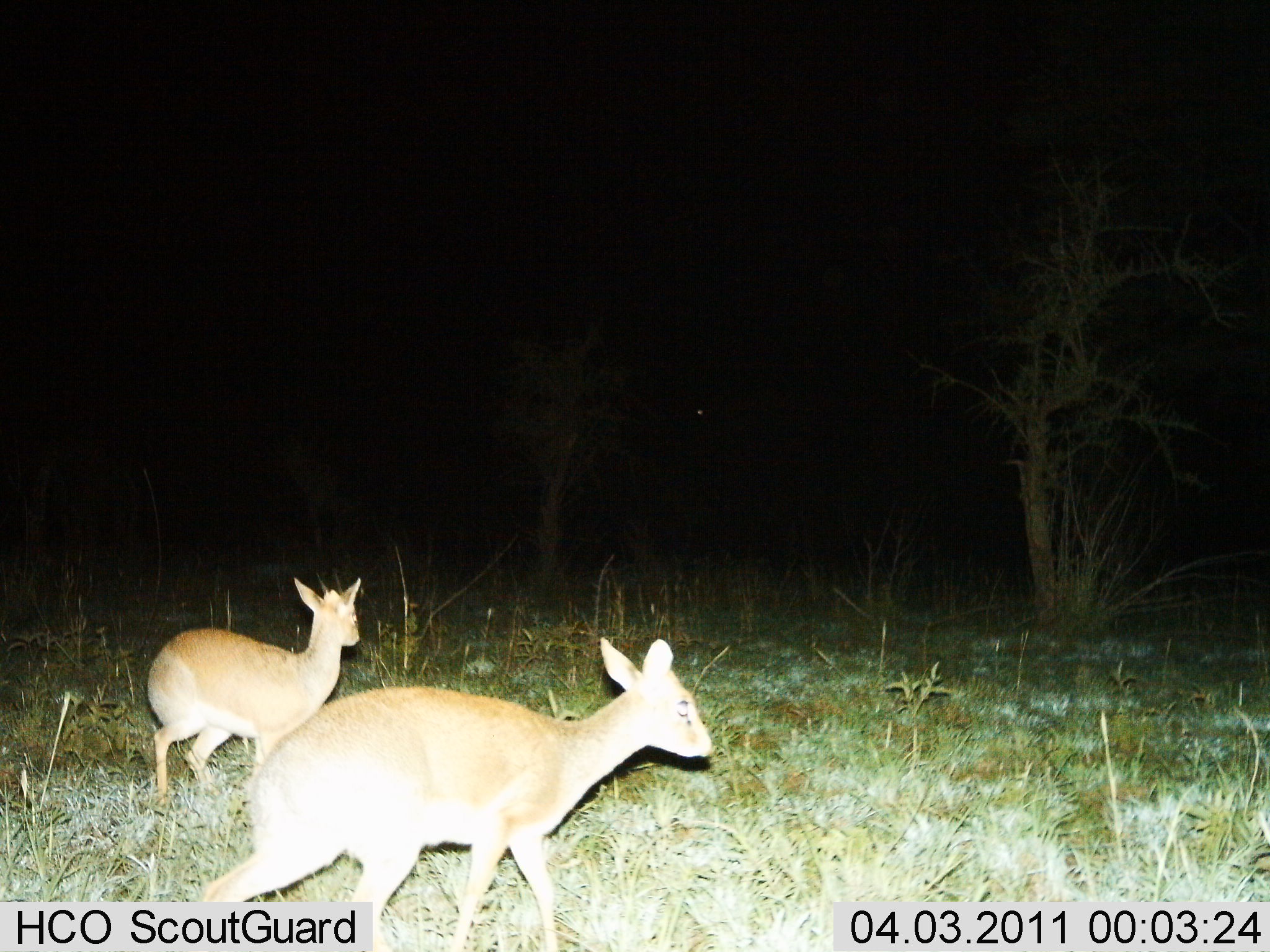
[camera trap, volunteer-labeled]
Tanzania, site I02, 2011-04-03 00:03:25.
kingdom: Animalia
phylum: Chordata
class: Mammalia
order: Artiodactyla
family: Bovidae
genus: Madoqua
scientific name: Madoqua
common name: dikdik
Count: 2.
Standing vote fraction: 20%.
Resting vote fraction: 0%.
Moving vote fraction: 90%.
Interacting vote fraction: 0%.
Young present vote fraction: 0%.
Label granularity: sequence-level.